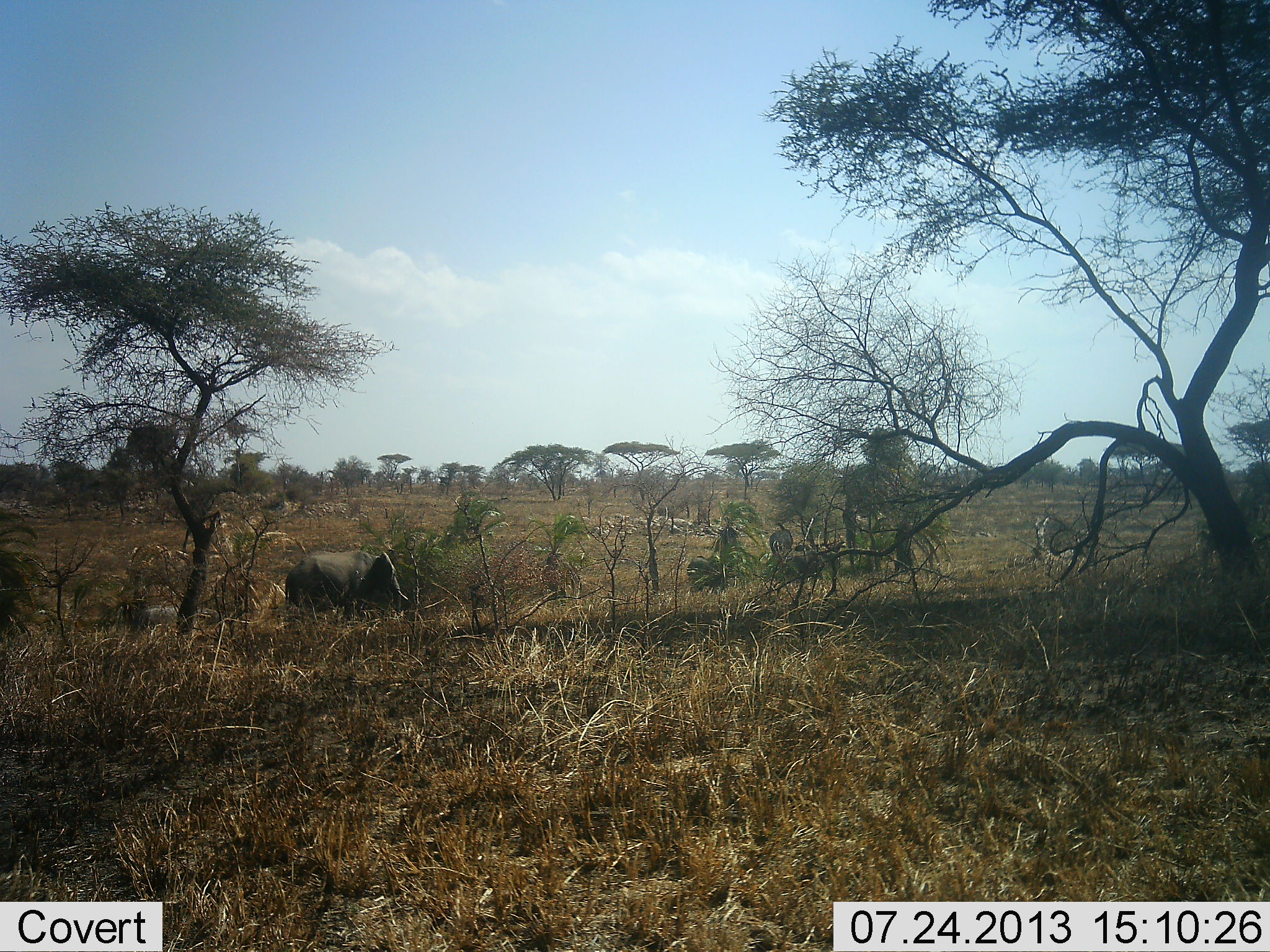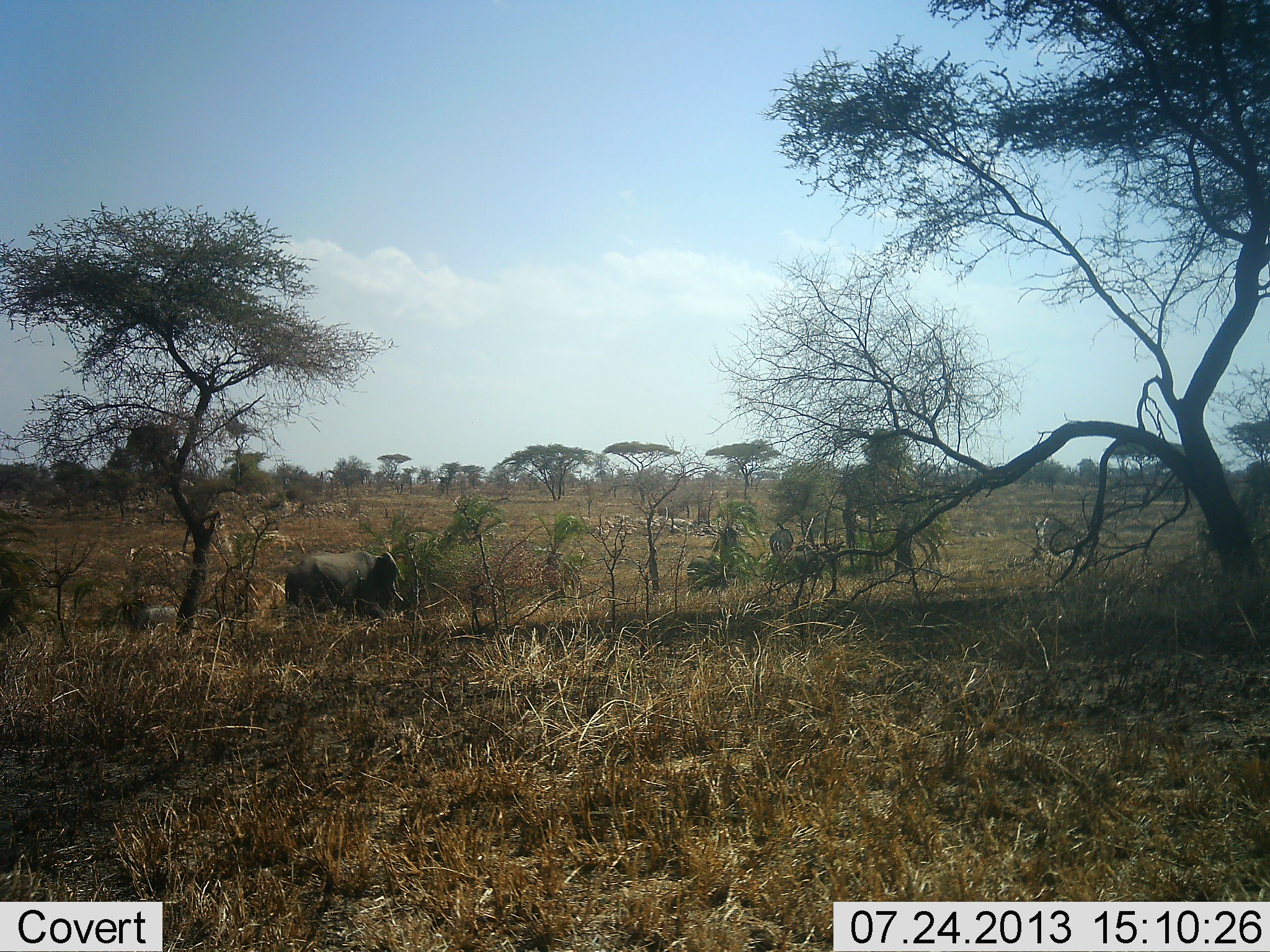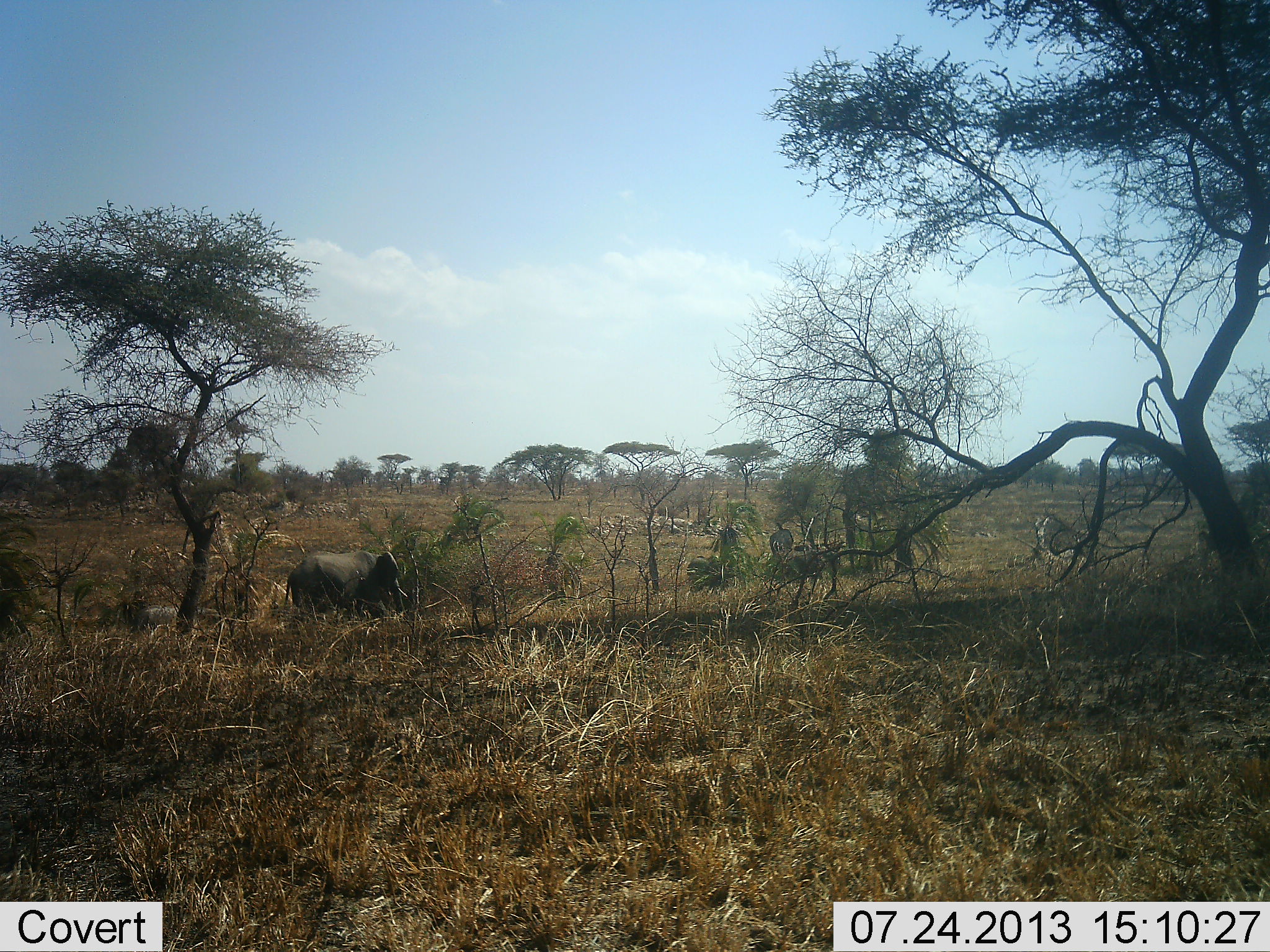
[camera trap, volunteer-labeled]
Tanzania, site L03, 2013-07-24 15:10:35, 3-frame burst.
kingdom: Animalia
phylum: Chordata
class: Mammalia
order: Proboscidea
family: Elephantidae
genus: Loxodonta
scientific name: Loxodonta africana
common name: african bush elephant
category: elephant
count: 1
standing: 48%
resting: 4%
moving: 17%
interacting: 0%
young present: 4%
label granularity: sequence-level